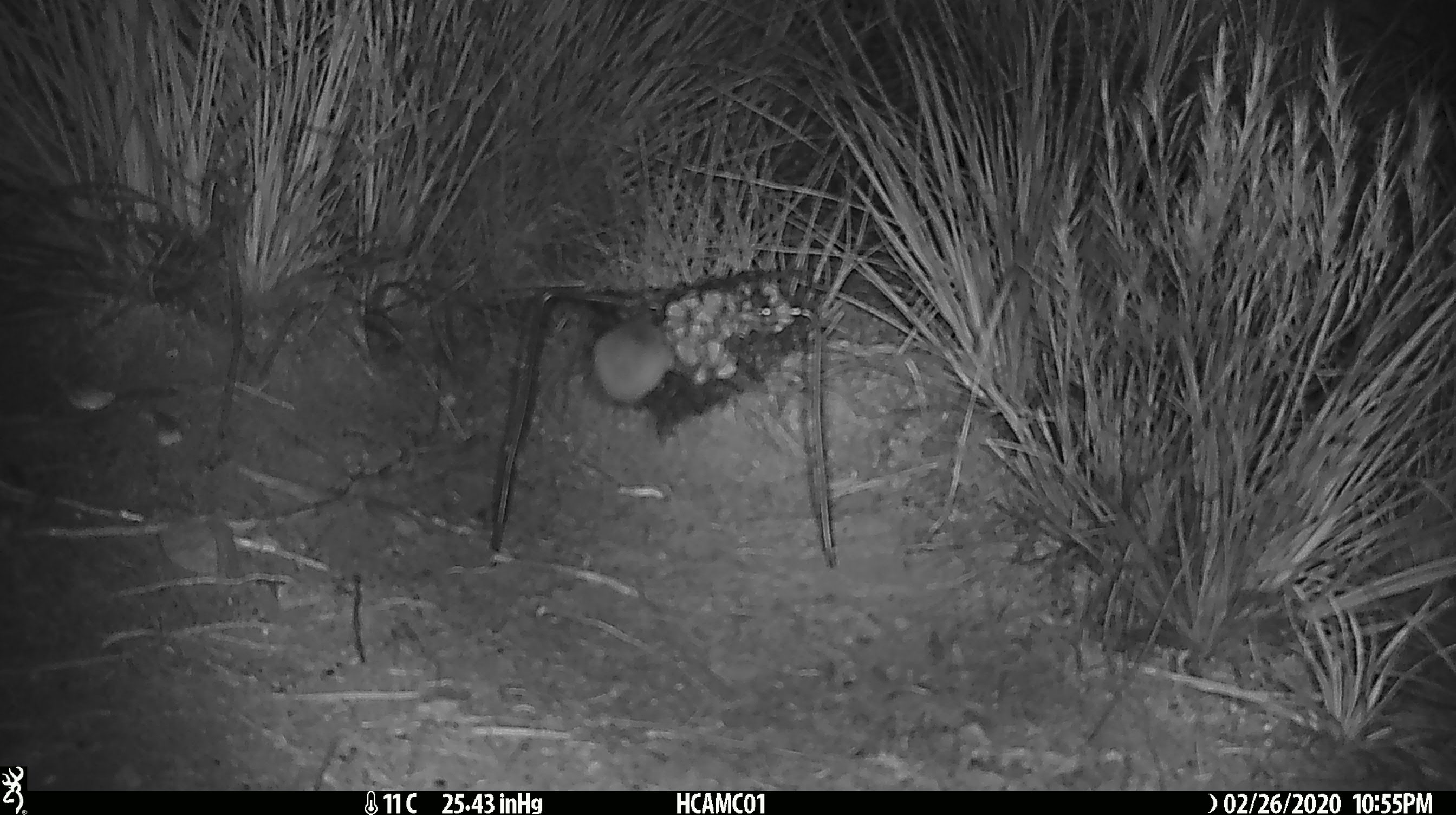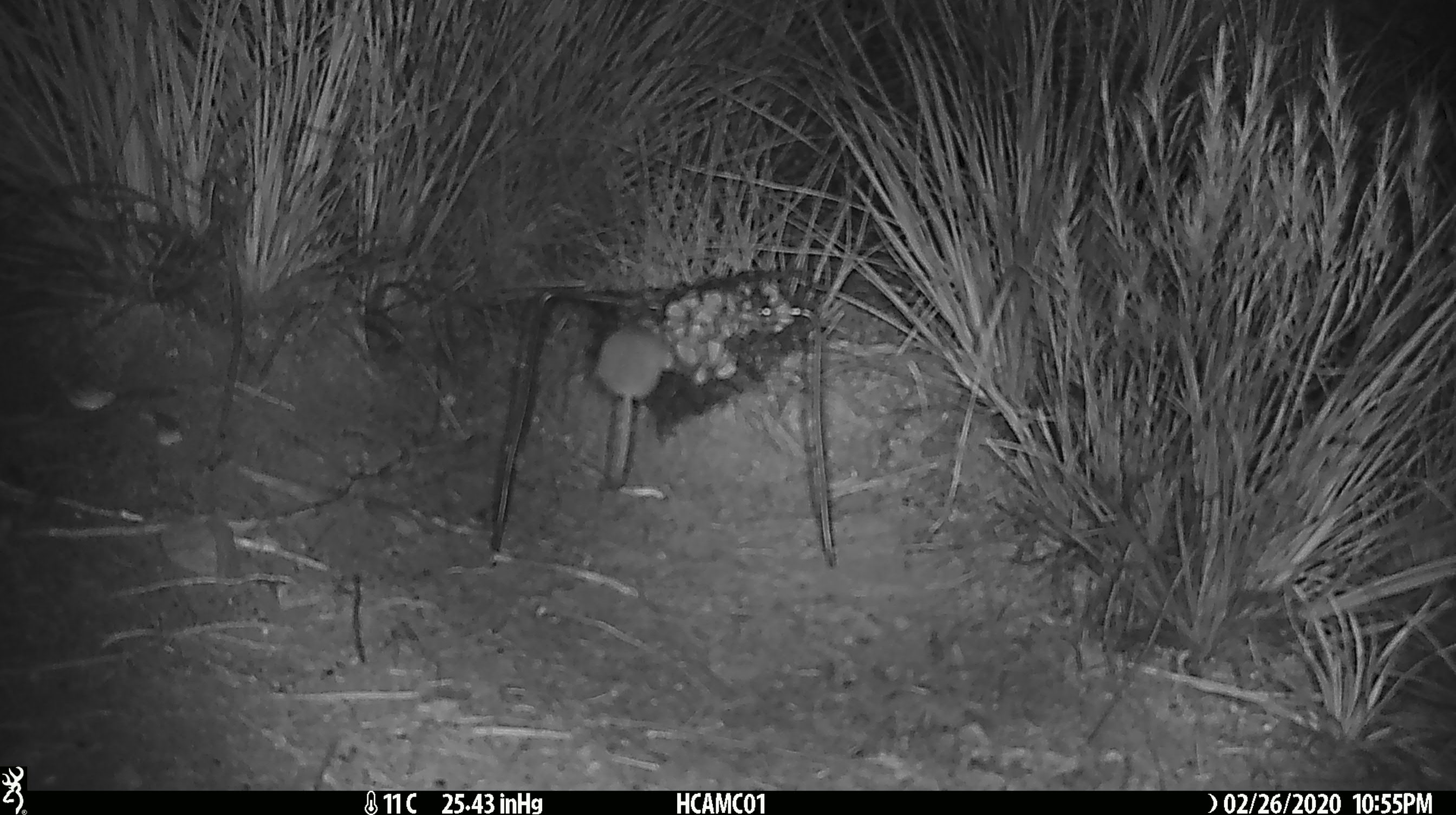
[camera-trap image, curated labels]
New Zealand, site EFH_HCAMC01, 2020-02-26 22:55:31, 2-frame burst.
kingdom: Animalia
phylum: Chordata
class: Mammalia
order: Rodentia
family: Muridae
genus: Mus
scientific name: Mus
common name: mouse